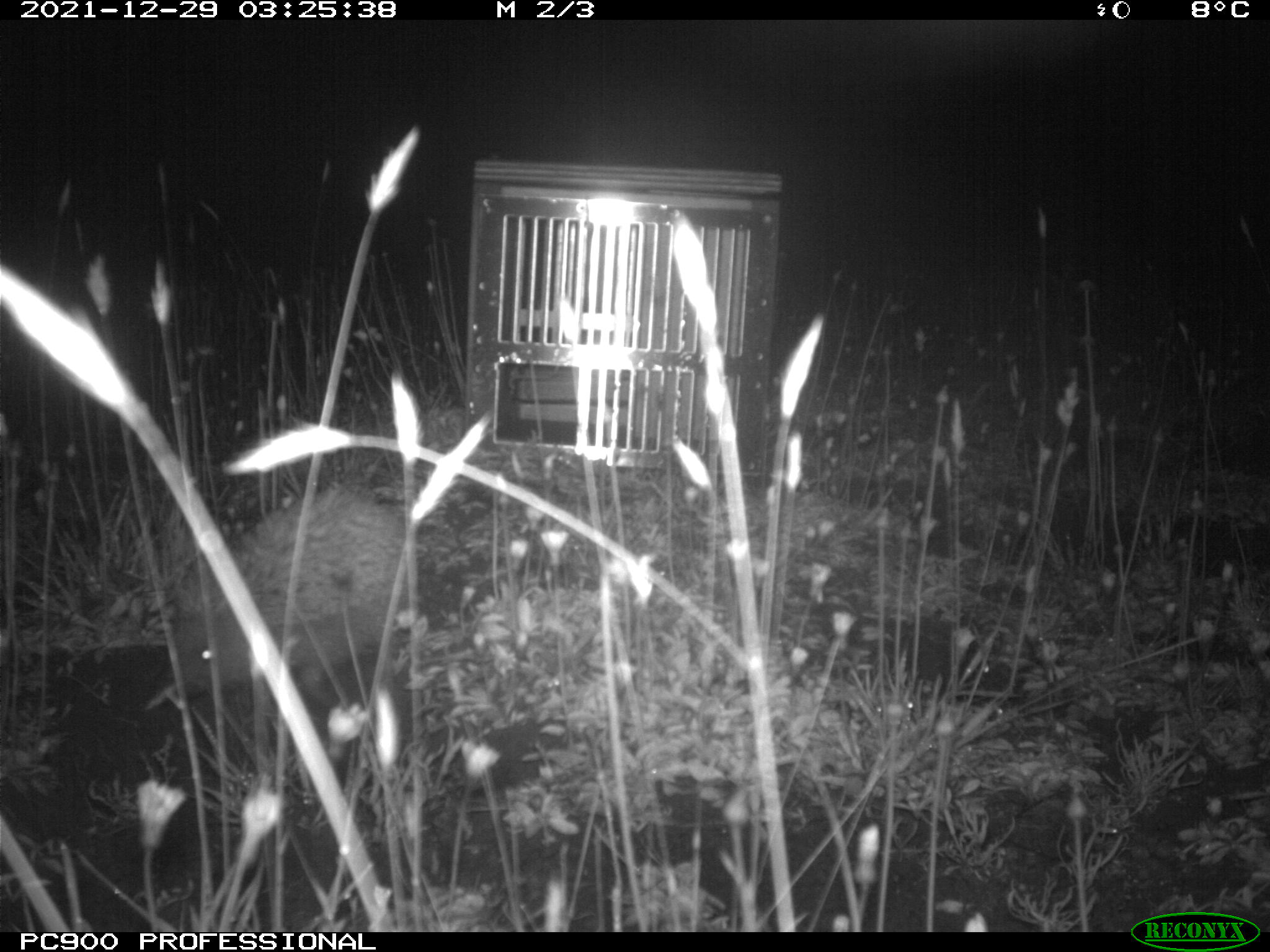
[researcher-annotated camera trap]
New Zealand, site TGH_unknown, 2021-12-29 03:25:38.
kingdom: Animalia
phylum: Chordata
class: Mammalia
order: Eulipotyphla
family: Erinaceidae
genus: Erinaceus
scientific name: Erinaceus europaeus europaeus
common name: european hedgehog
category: hedgehog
Hedgehog (european hedgehog) (Erinaceus europaeus europaeus).